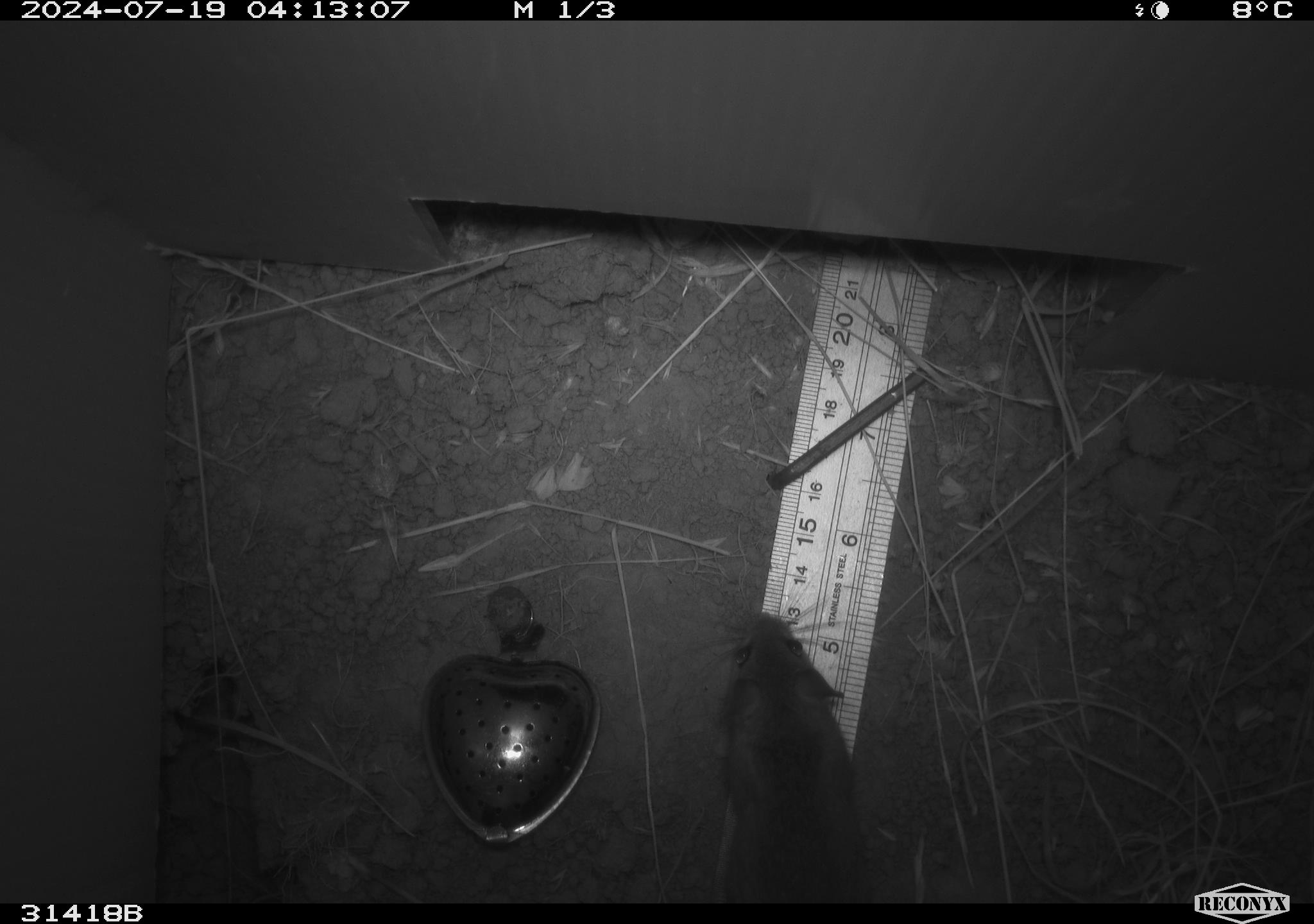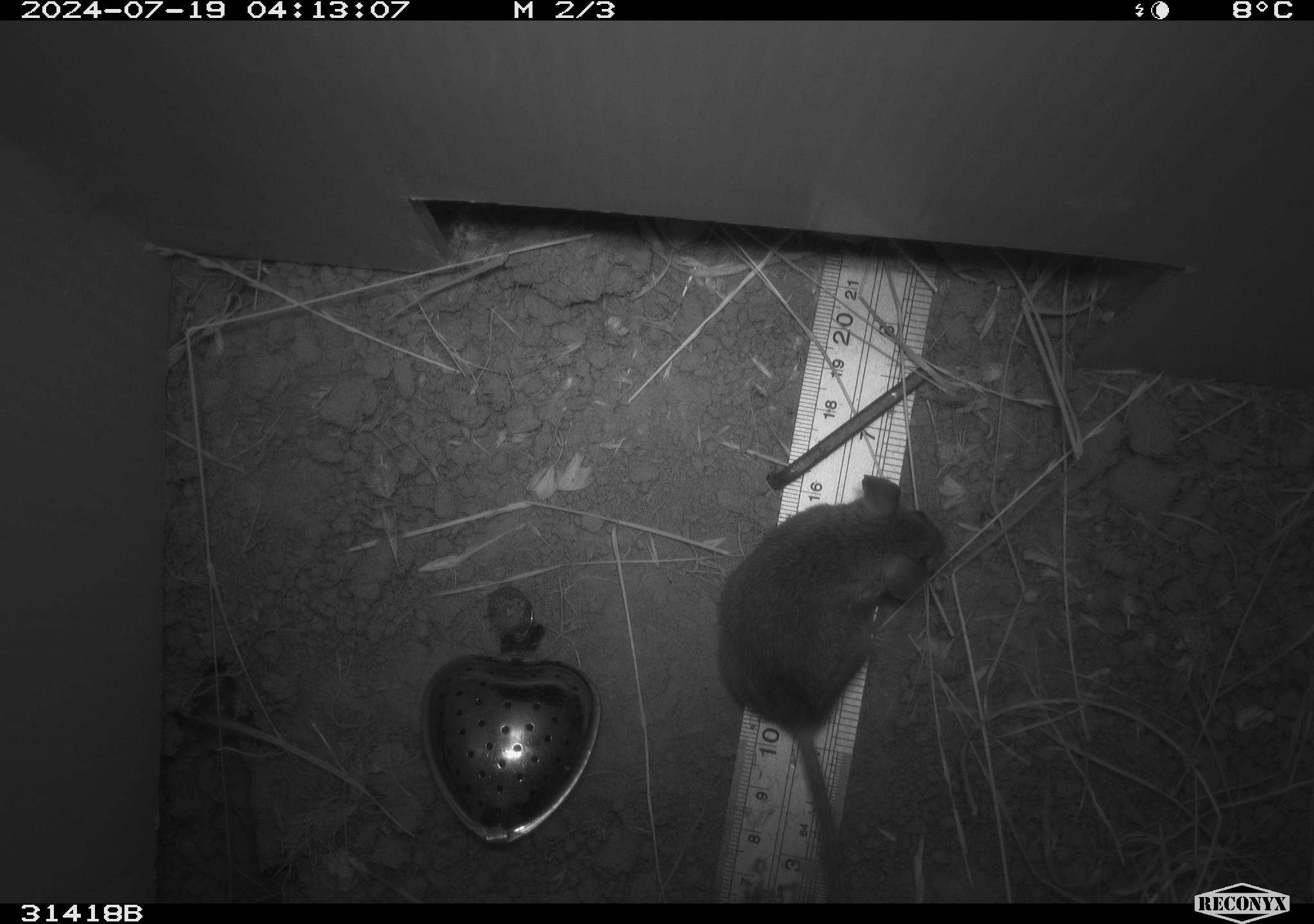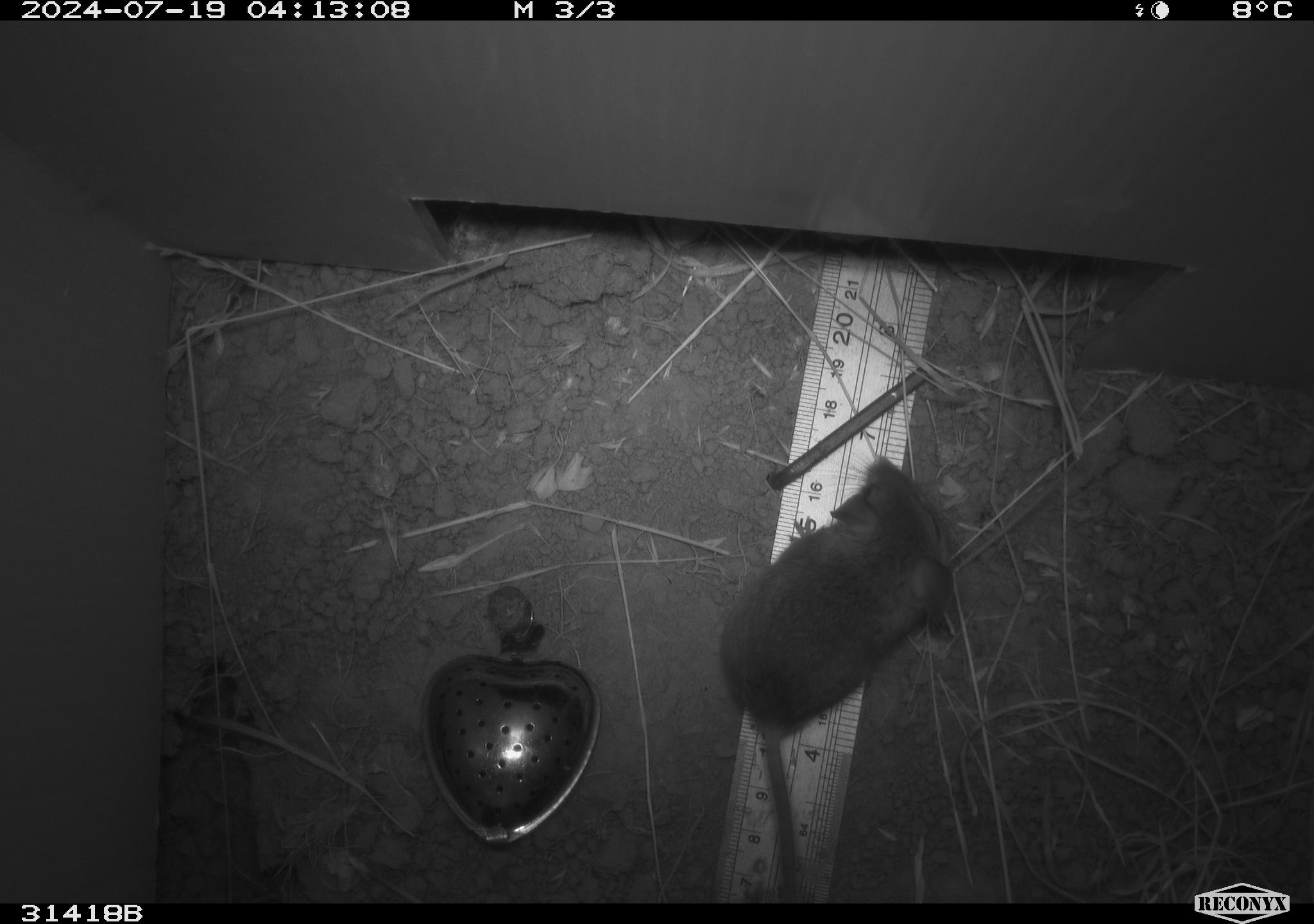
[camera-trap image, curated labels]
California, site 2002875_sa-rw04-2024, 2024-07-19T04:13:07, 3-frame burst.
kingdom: Animalia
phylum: Chordata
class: Mammalia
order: Rodentia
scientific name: Rodentia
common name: mouse species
Mouse species (Rodentia).